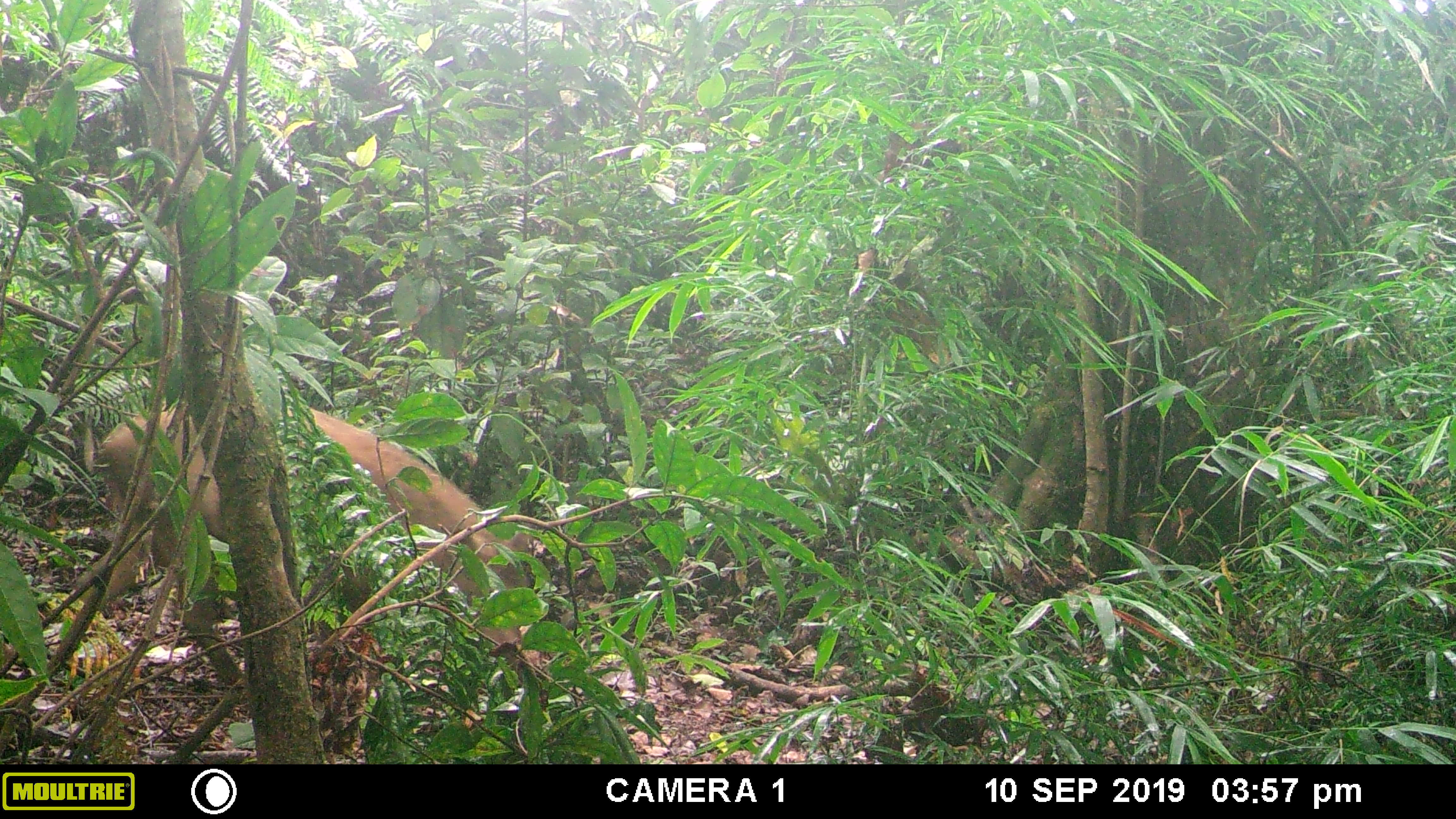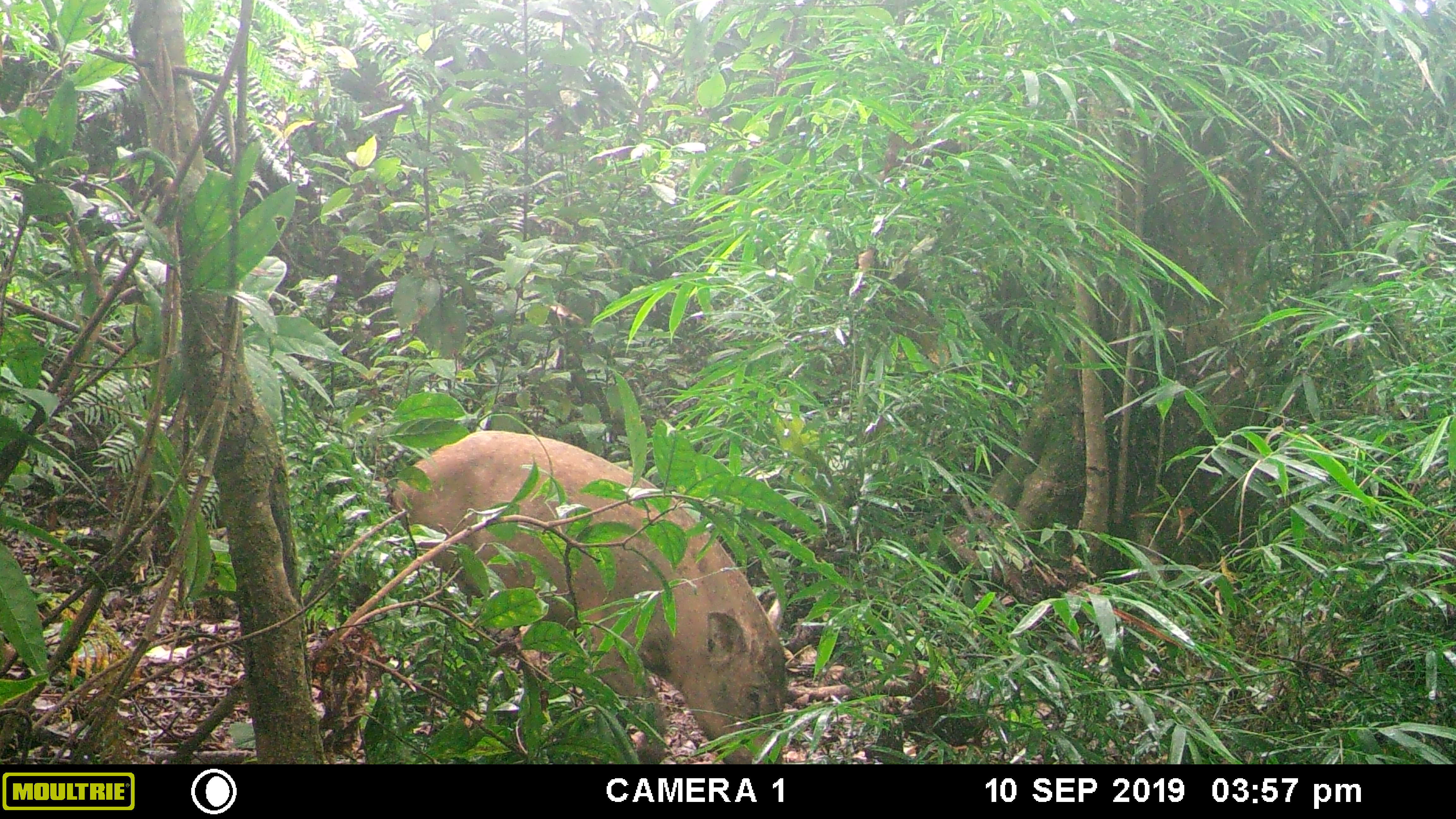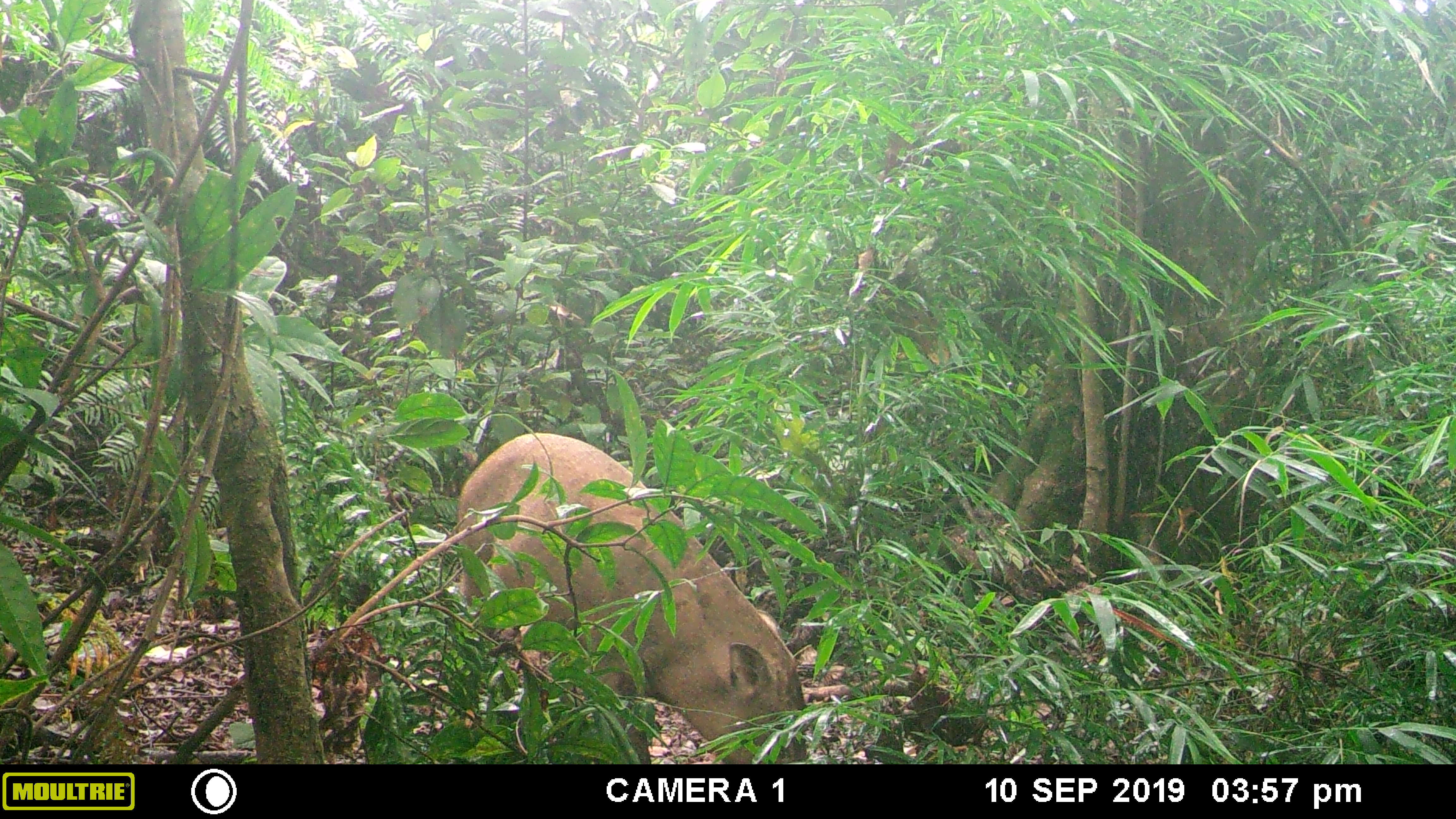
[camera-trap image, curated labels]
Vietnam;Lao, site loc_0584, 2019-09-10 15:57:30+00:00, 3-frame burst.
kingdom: Animalia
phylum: Chordata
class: Mammalia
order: Artiodactyla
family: Suidae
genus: Sus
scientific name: Sus scrofa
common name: eurasian wild pig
Eurasian wild pig (Sus scrofa). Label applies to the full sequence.